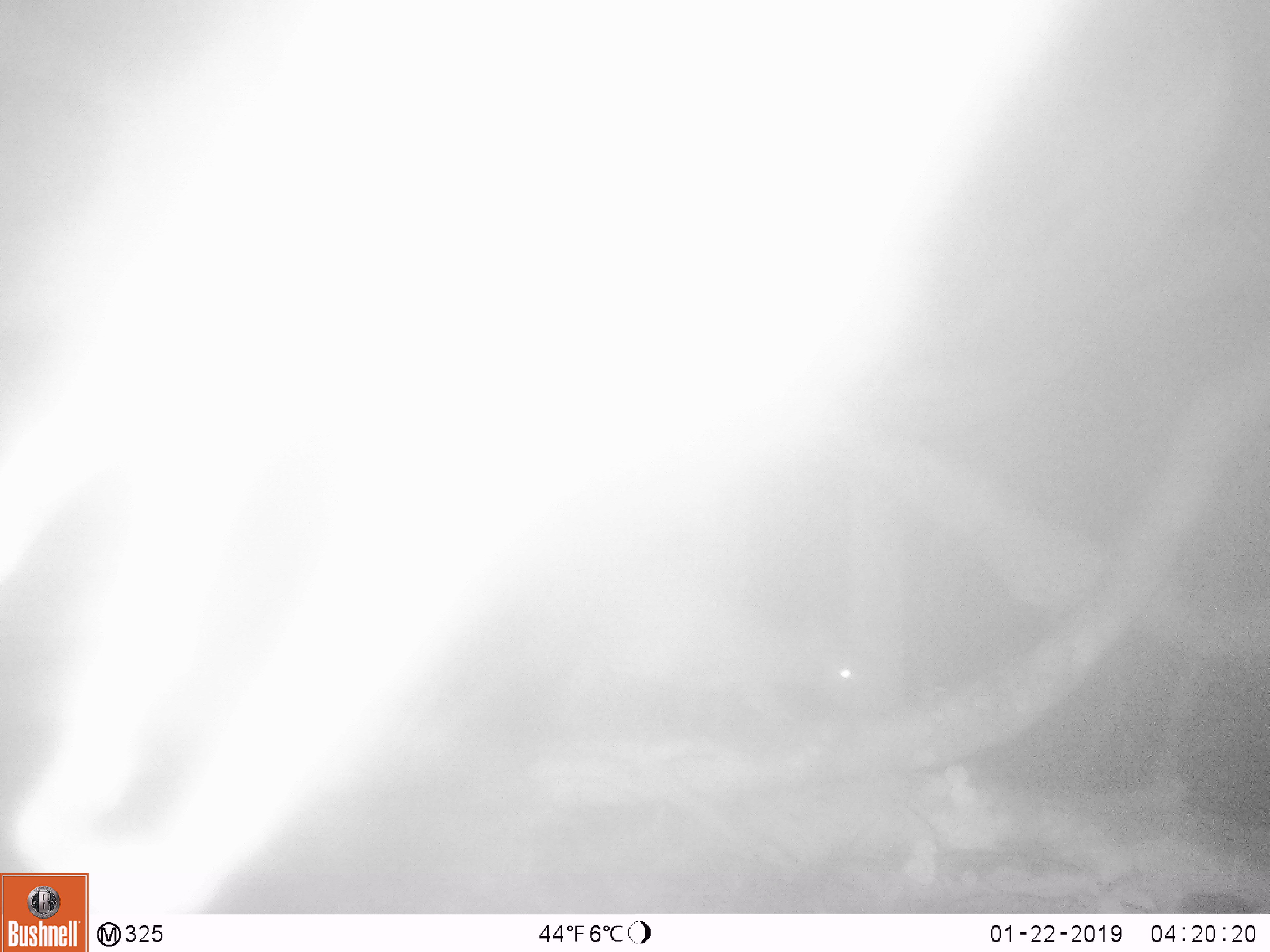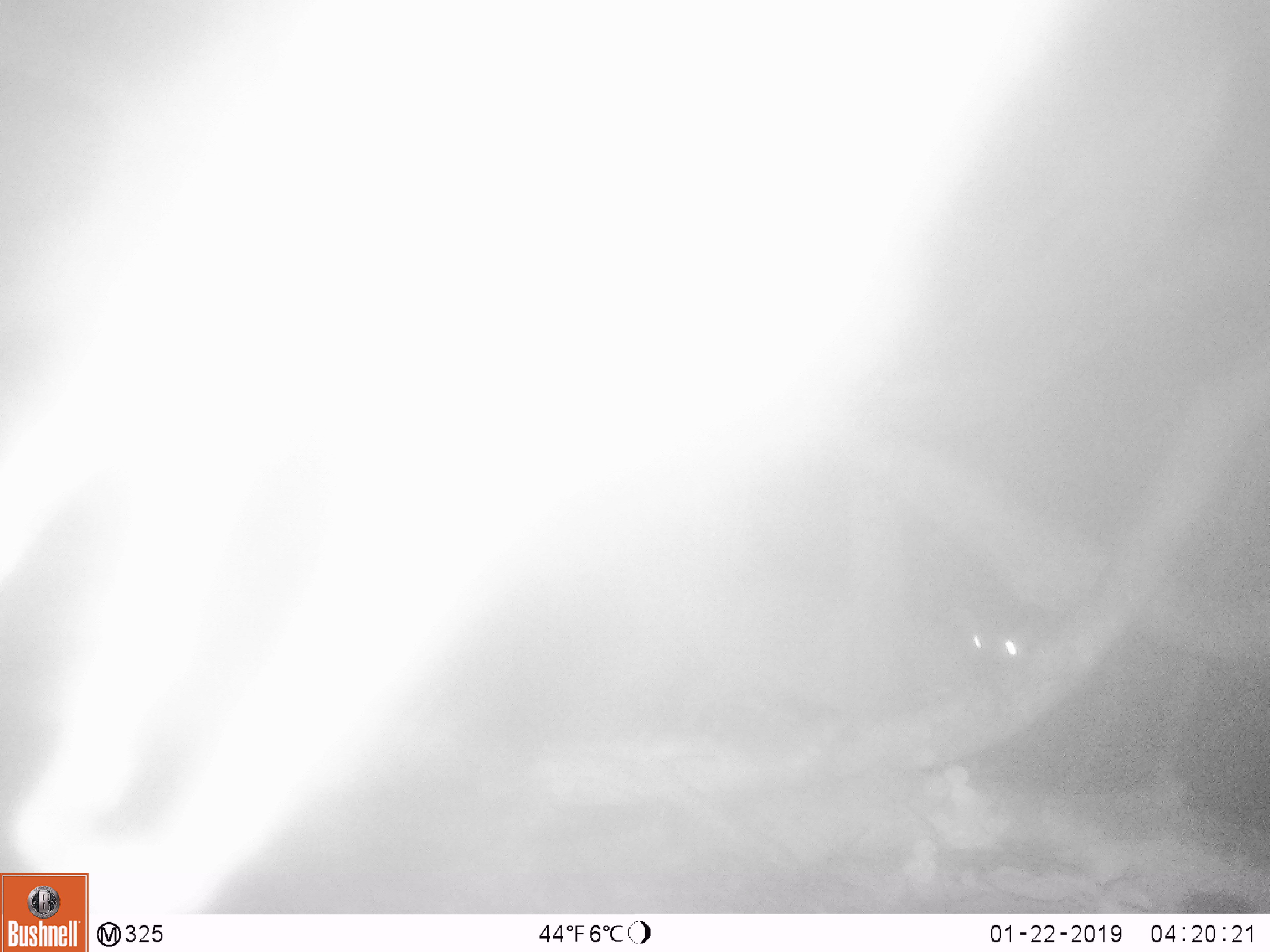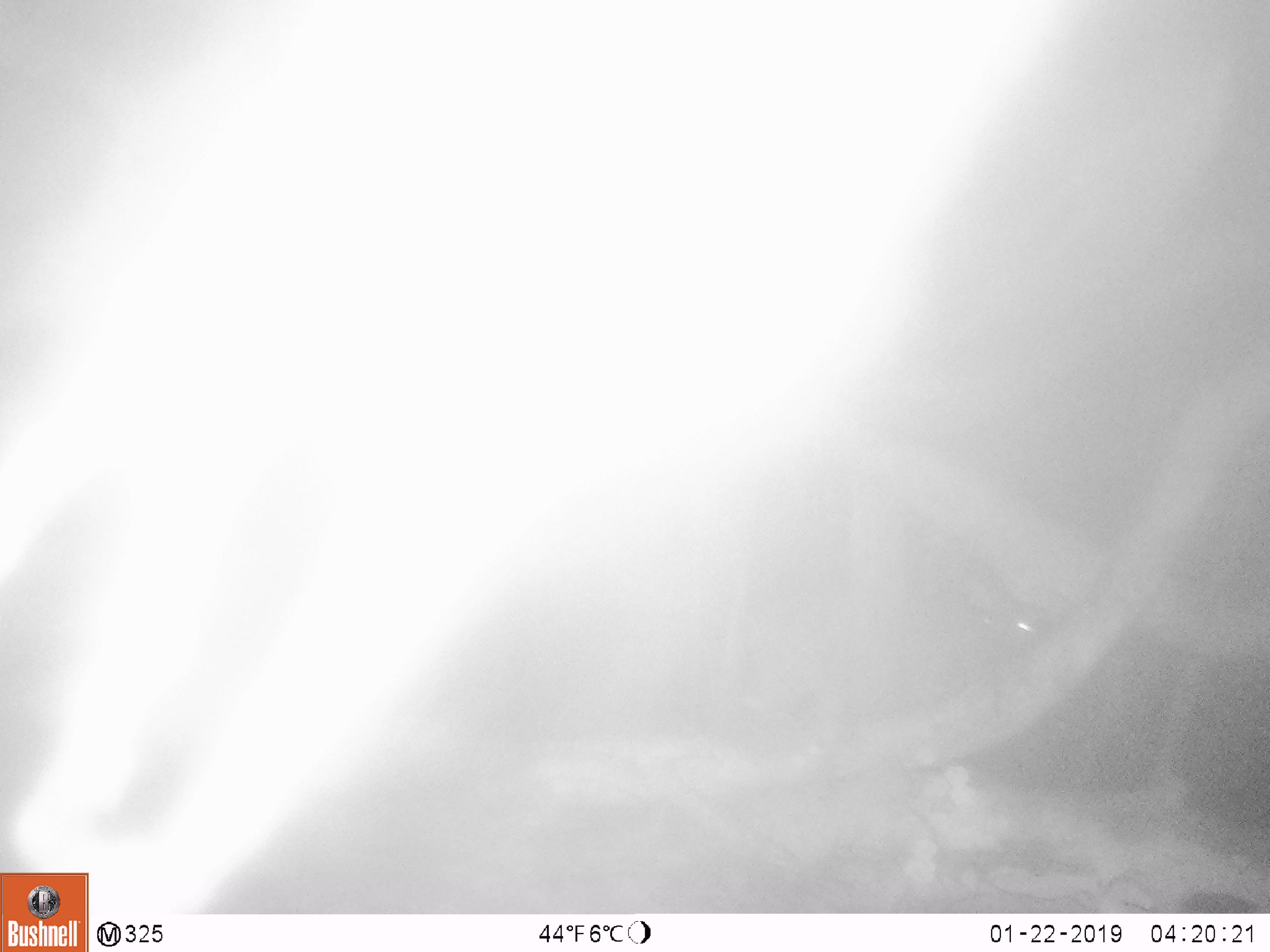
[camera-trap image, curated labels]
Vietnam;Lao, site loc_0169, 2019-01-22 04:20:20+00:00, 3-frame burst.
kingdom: Animalia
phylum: Chordata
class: Mammalia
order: Artiodactyla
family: Cervidae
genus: Muntiacus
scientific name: Muntiacus vuquangensis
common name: large-antlered muntjac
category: large antlered muntjac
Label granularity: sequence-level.